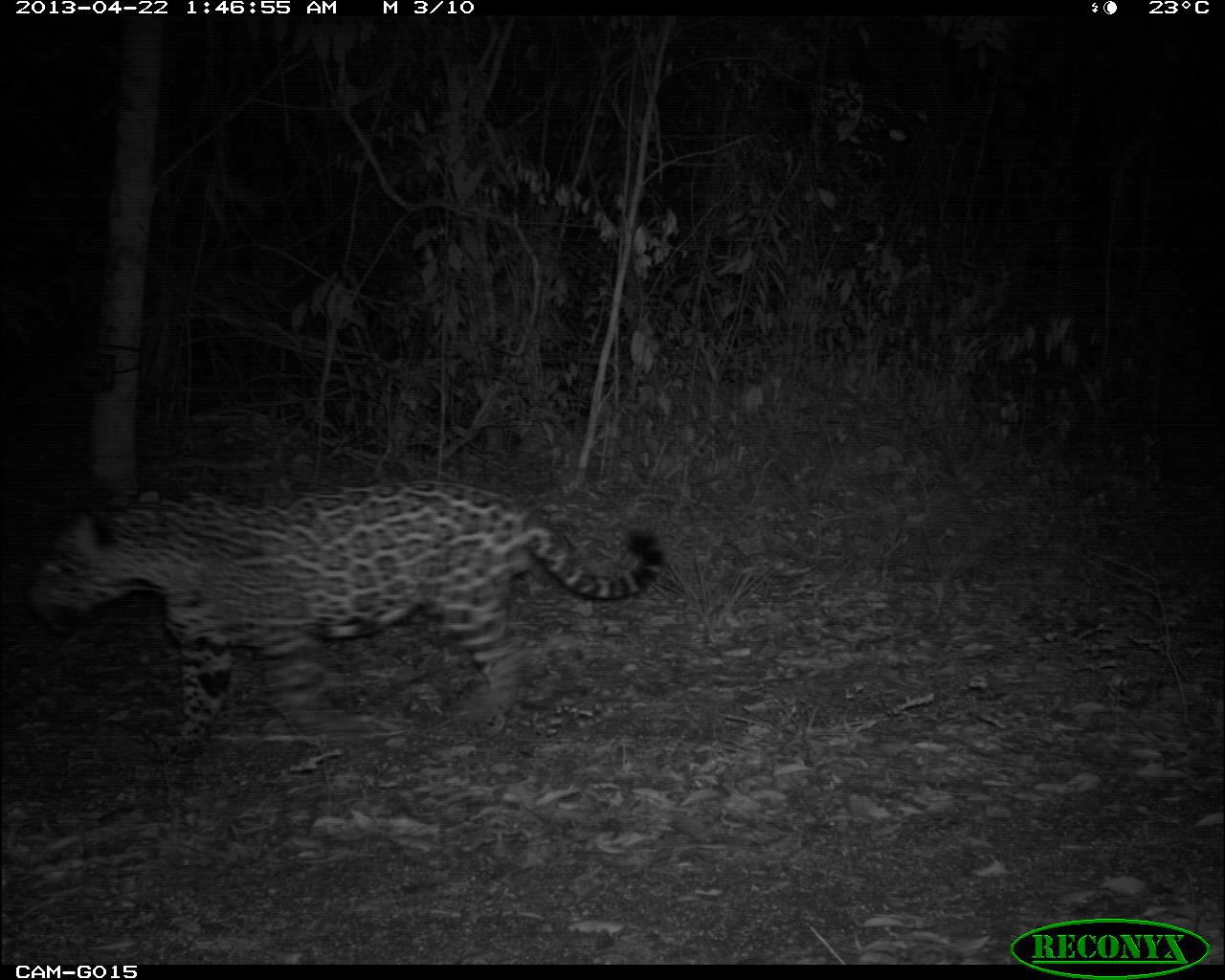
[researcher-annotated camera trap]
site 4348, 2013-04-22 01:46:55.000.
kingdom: Animalia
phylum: Chordata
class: Mammalia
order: Carnivora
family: Felidae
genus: Panthera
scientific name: Panthera onca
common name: jaguar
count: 1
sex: male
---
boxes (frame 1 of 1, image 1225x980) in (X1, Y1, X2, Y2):
panthera onca: (25, 480, 664, 766)